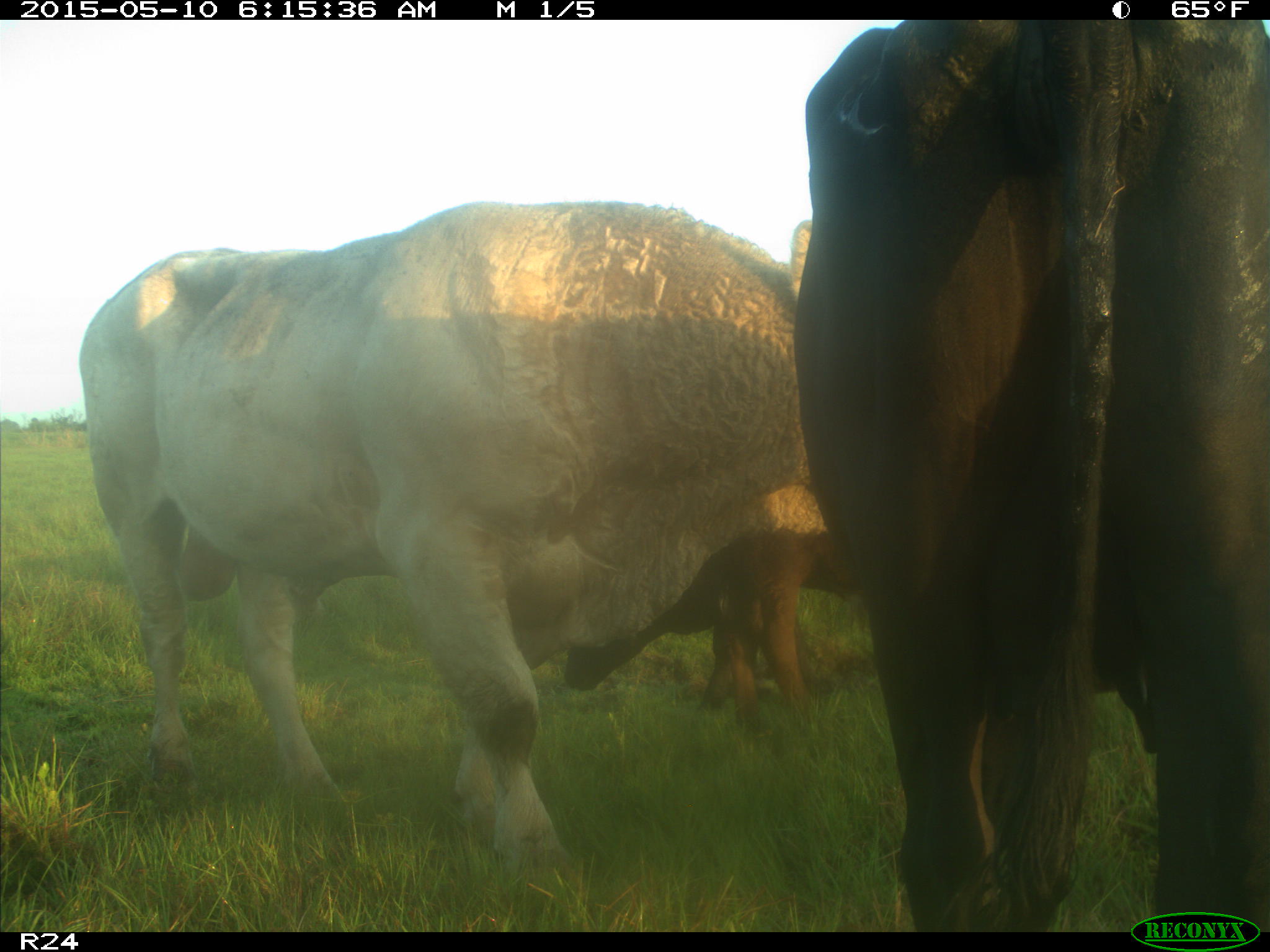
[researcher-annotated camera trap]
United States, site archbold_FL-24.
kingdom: Animalia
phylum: Chordata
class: Mammalia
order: Artiodactyla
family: Bovidae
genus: Bos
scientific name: Bos taurus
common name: domestic cow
Bos taurus (domestic cow).